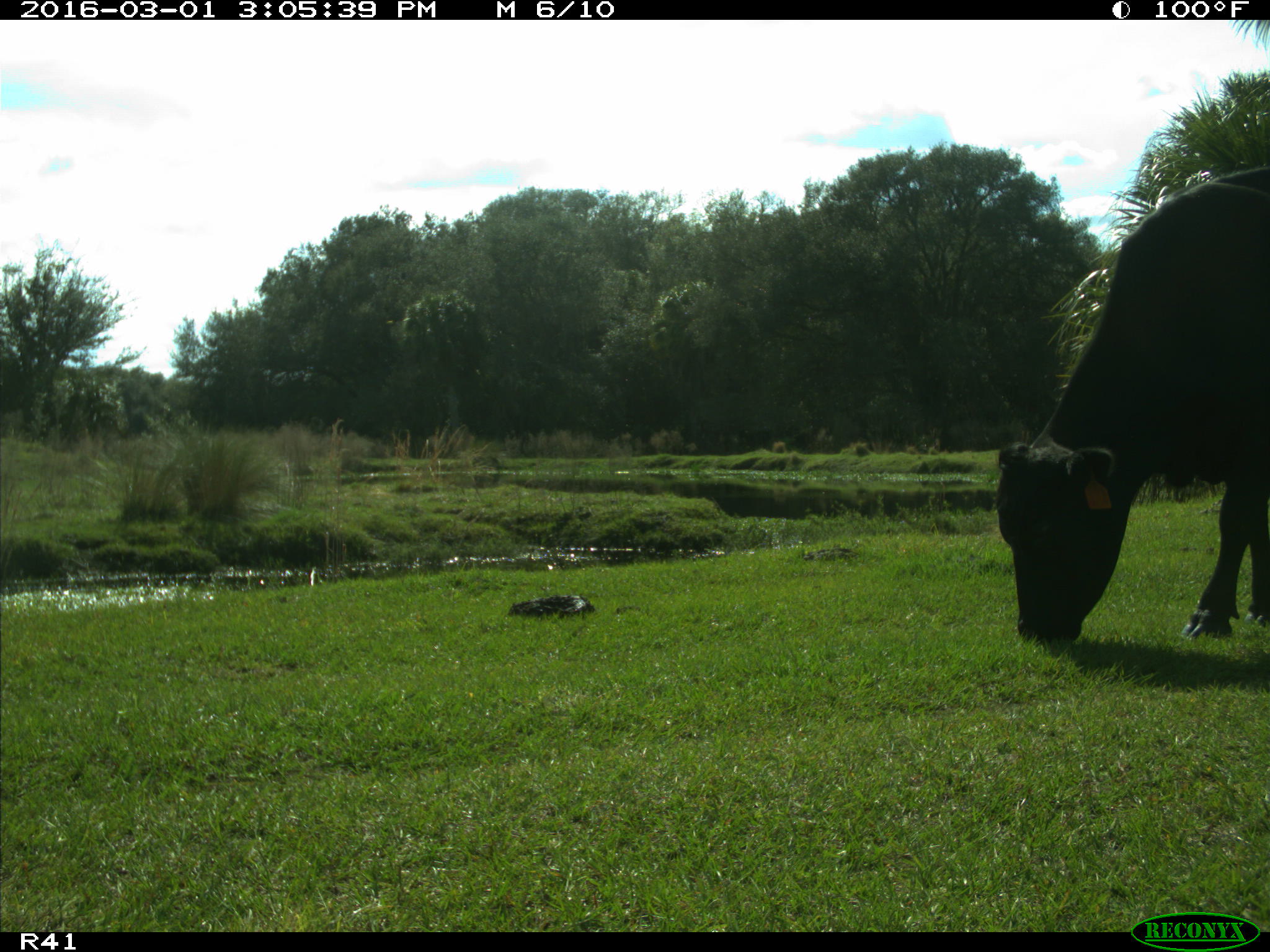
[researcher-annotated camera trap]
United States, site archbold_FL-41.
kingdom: Animalia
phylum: Chordata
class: Mammalia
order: Artiodactyla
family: Bovidae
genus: Bos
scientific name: Bos taurus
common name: domestic cow